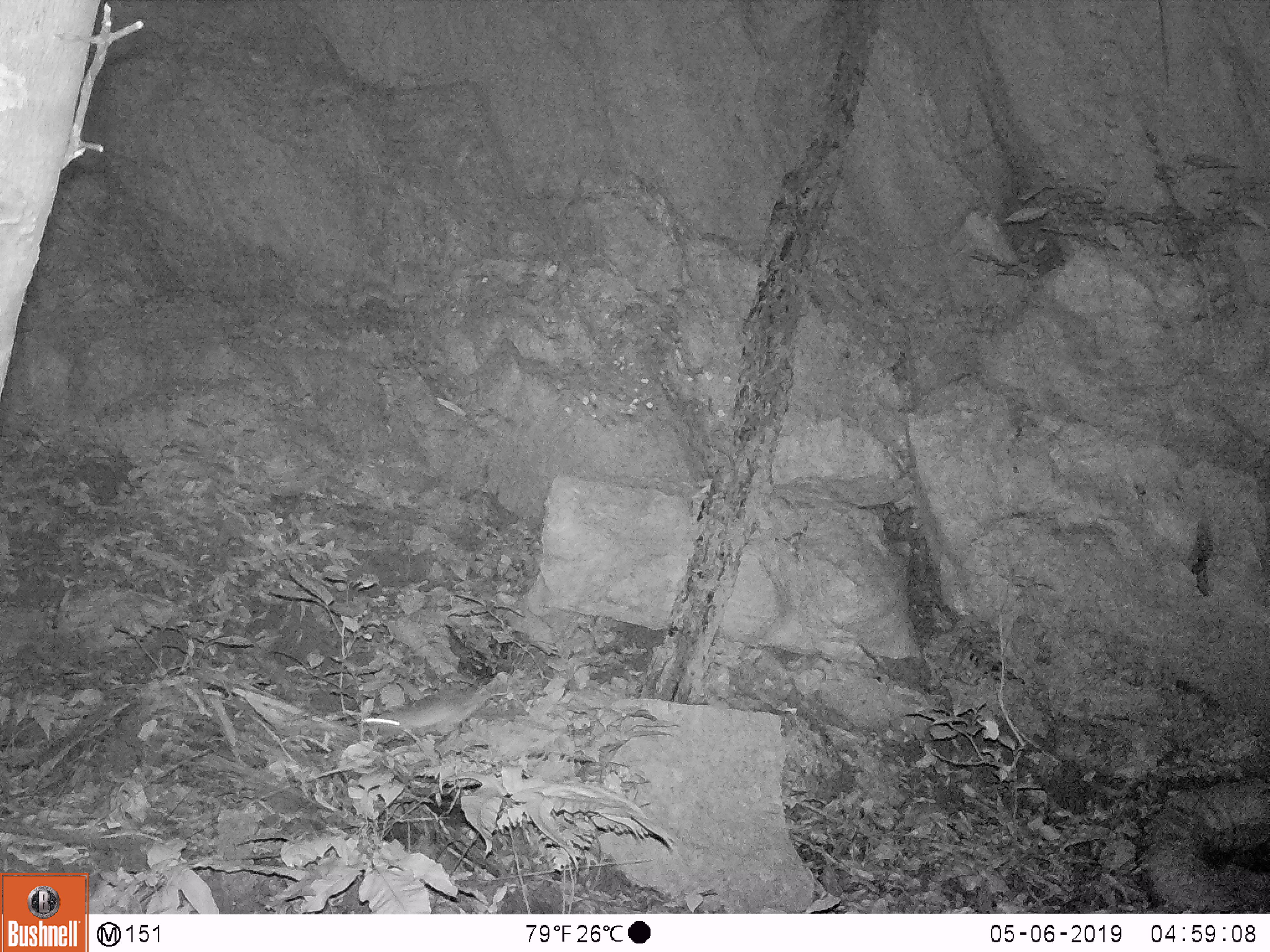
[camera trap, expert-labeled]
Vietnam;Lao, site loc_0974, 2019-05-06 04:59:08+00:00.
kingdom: Animalia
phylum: Chordata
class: Mammalia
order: Rodentia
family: Muridae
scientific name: Muridae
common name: old-world mice and rats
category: unidentified murid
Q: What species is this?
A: Unidentified murid (old-world mice and rats) (Muridae).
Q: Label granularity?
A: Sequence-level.